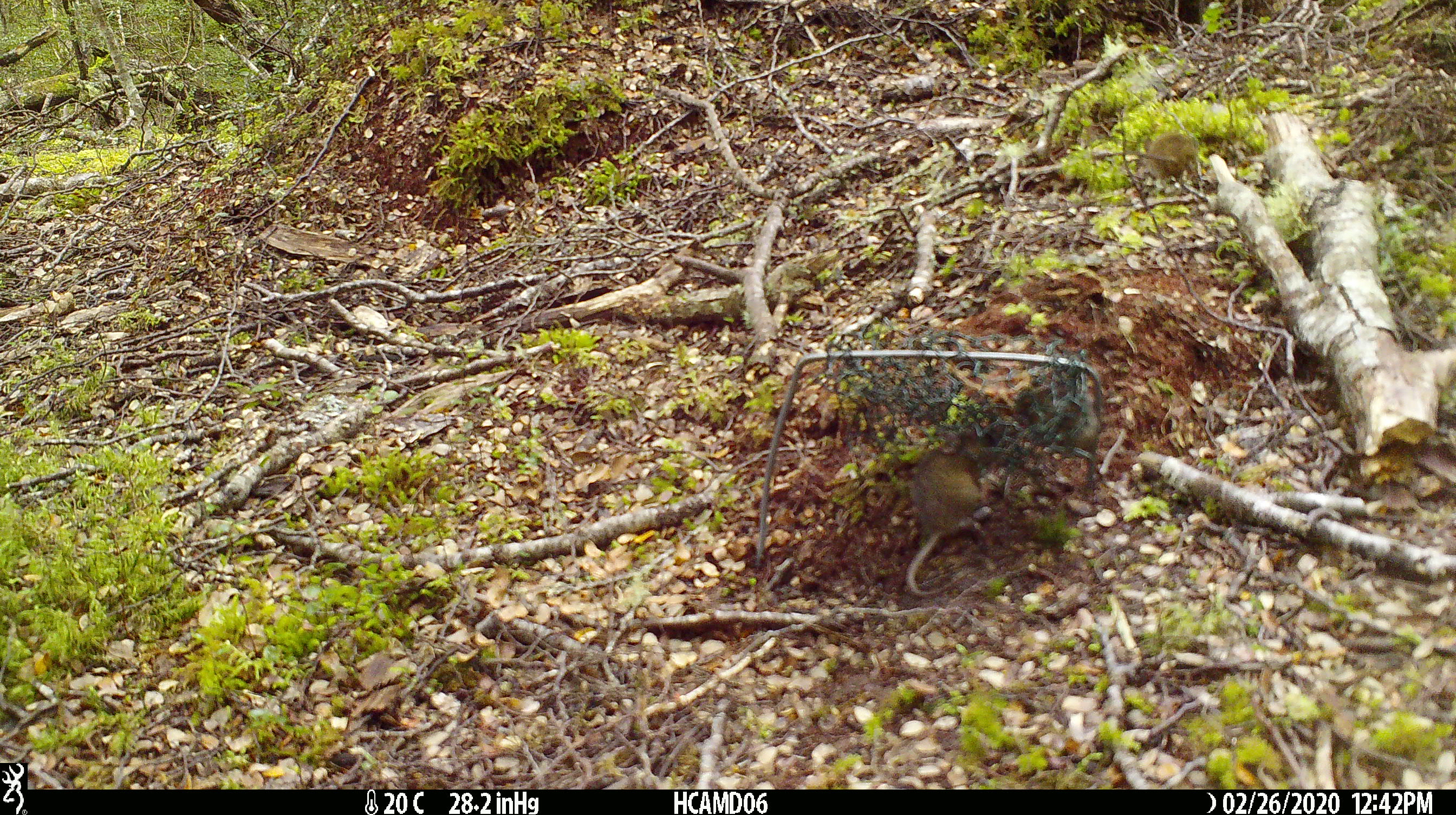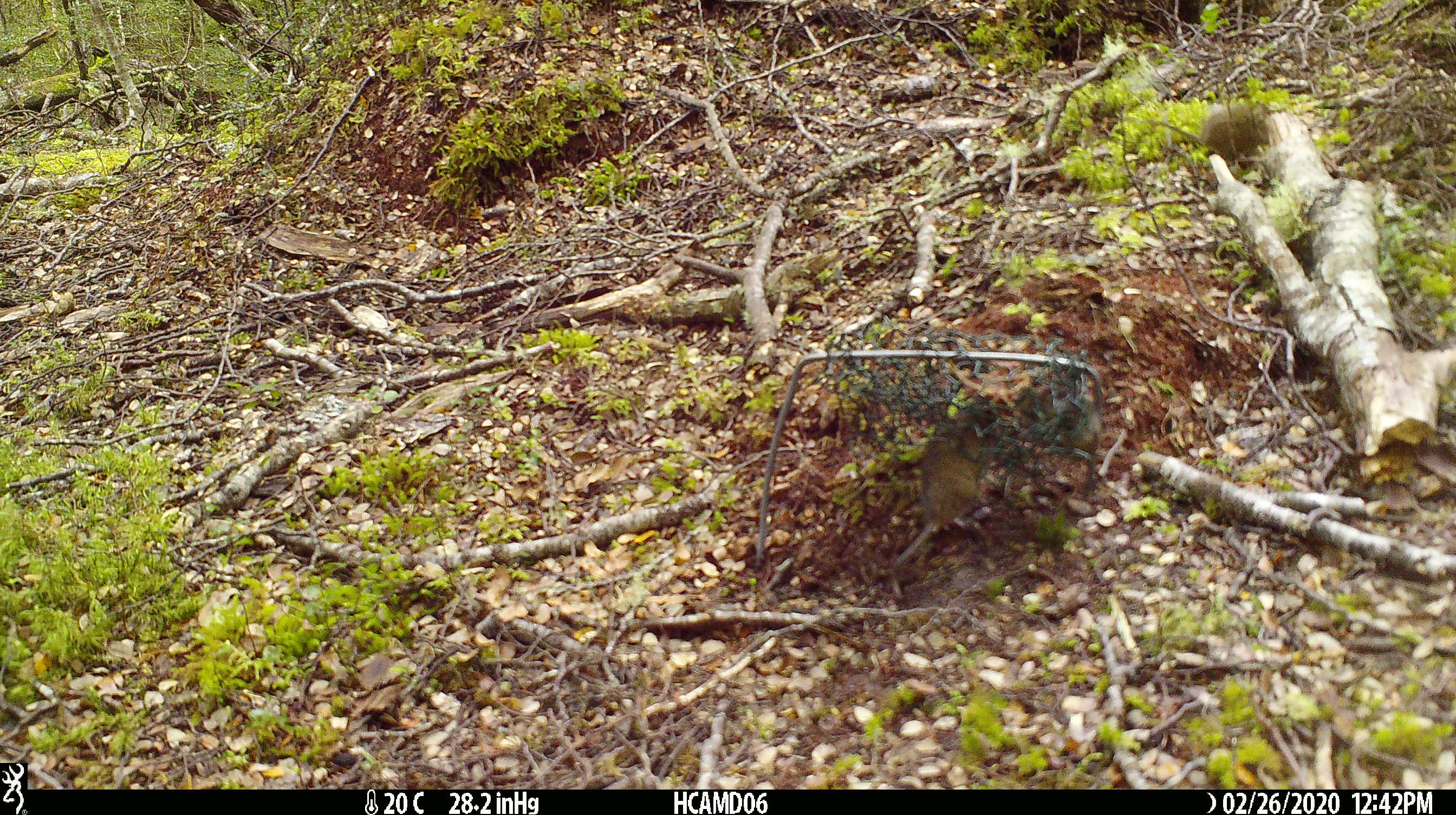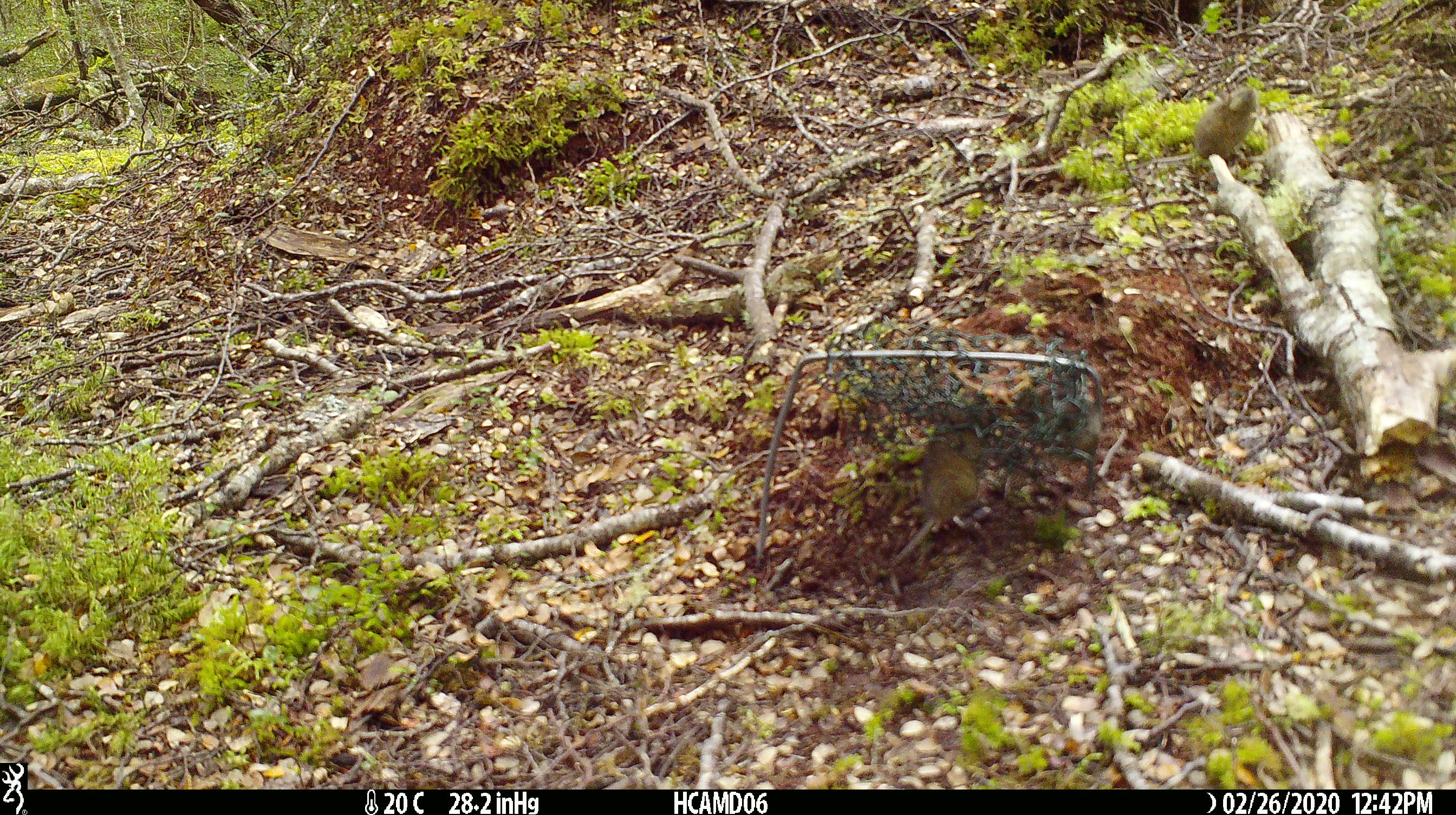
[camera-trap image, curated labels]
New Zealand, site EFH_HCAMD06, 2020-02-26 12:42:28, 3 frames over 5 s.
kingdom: Animalia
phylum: Chordata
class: Mammalia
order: Rodentia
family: Muridae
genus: Mus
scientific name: Mus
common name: mouse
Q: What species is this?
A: Mouse (Mus).